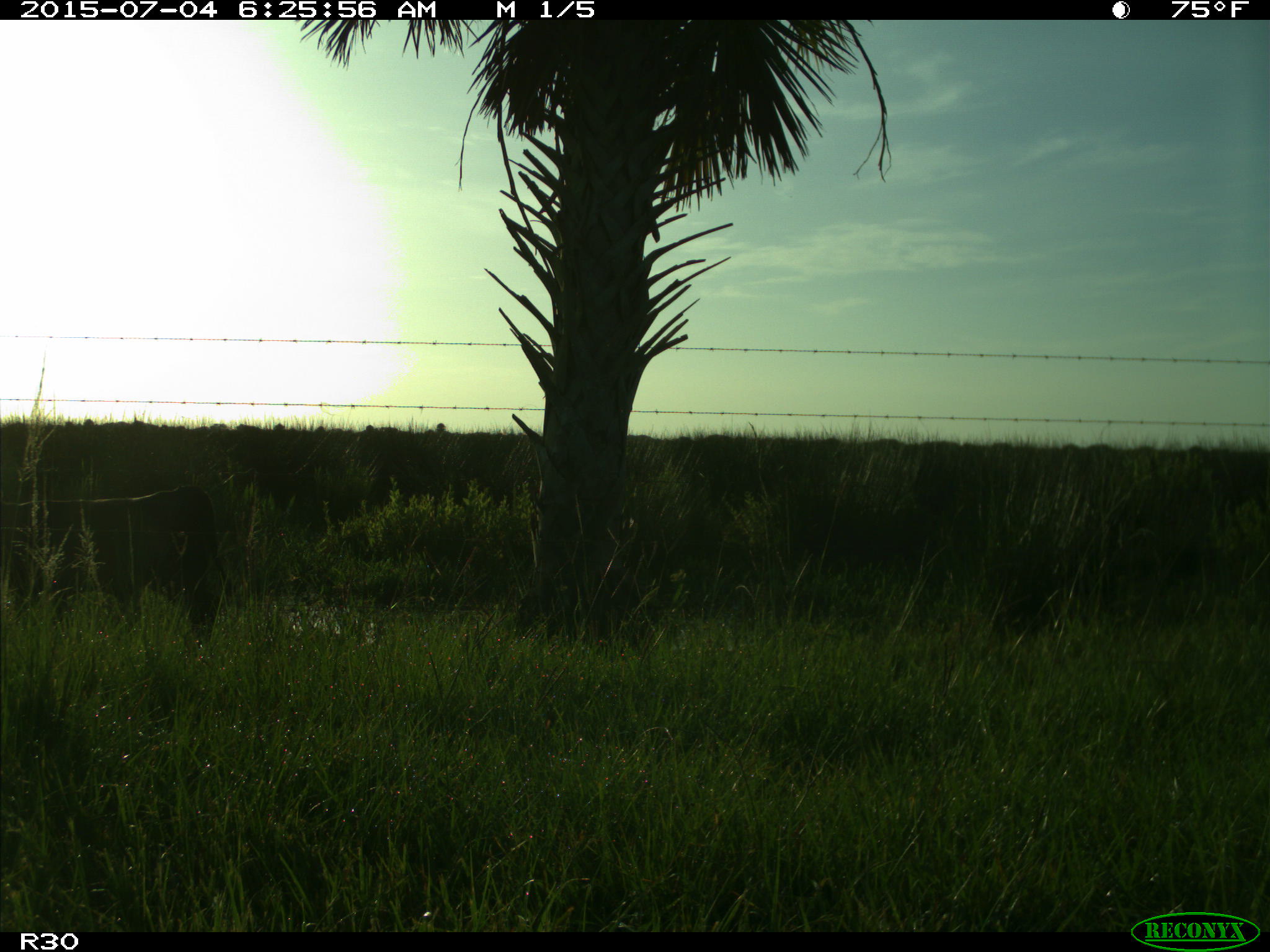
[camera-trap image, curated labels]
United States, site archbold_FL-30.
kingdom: Animalia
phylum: Chordata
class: Mammalia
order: Artiodactyla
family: Bovidae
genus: Bos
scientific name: Bos taurus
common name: domestic cow